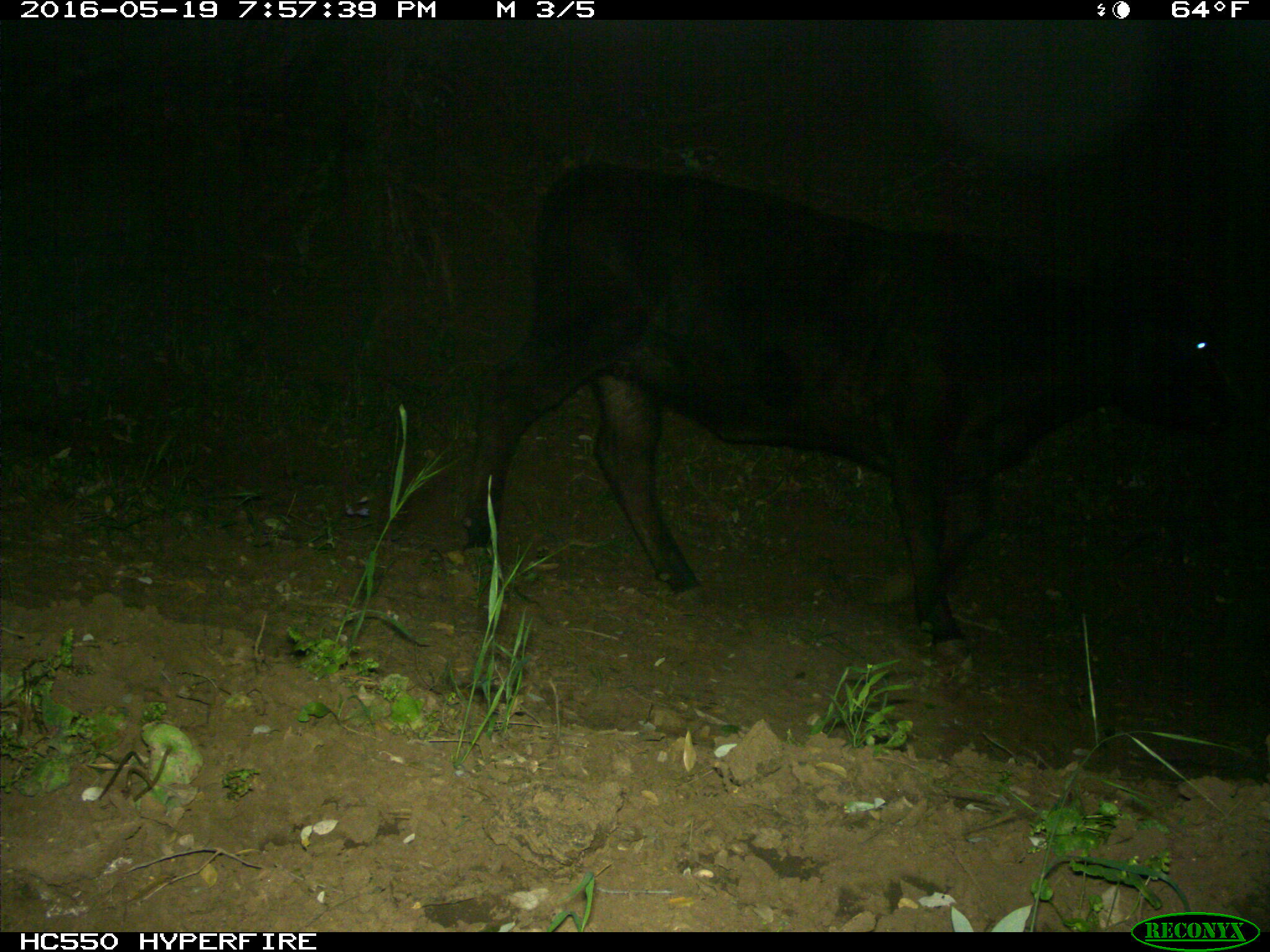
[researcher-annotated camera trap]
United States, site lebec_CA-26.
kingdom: Animalia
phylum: Chordata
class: Mammalia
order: Artiodactyla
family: Bovidae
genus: Bos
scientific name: Bos taurus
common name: domestic cow